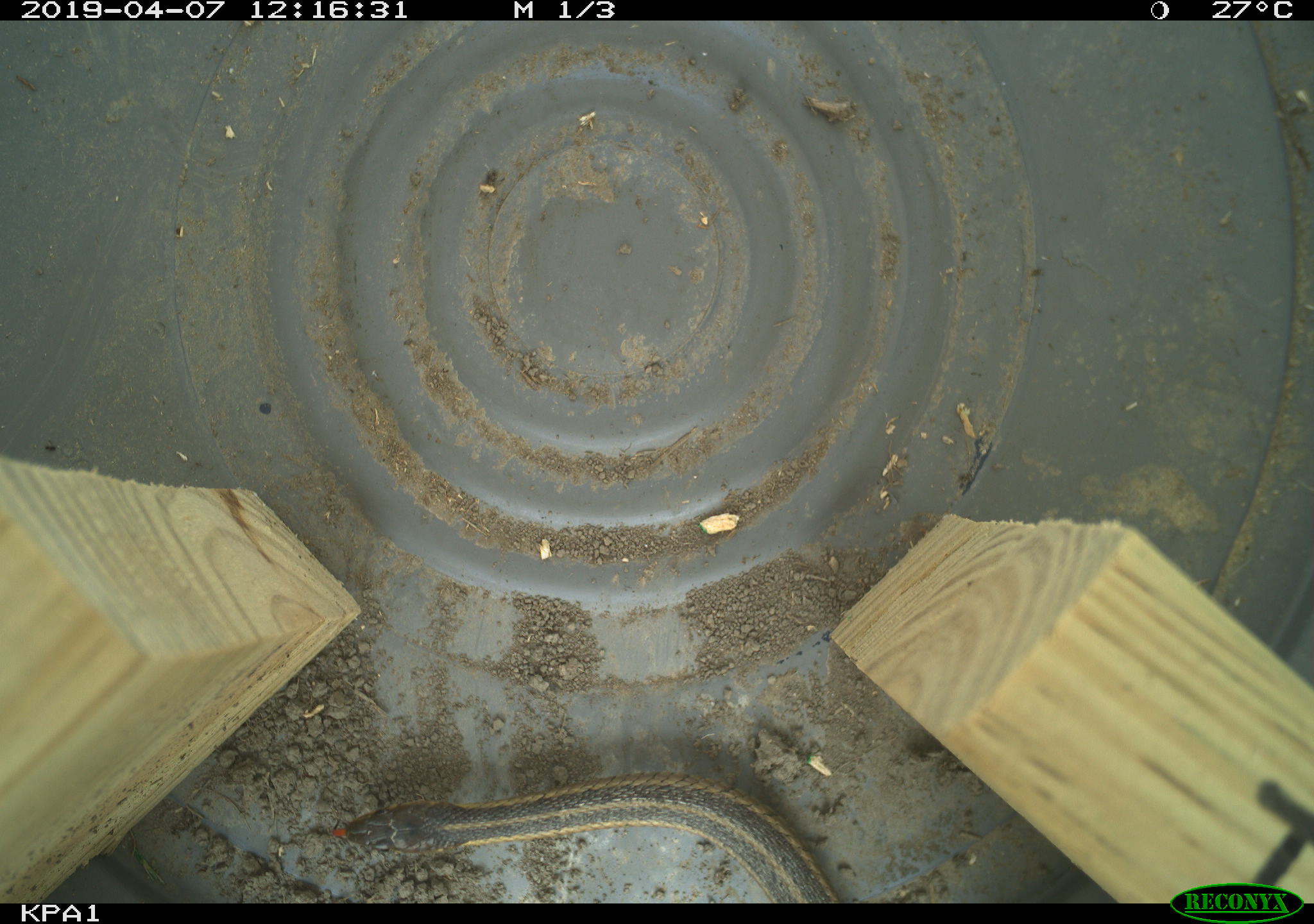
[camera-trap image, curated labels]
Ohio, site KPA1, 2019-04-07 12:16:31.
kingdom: Animalia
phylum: Chordata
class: Reptilia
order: Squamata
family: Colubridae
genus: Thamnophis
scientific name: Thamnophis sirtalis sirtalis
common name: eastern gartersnake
Eastern gartersnake (Thamnophis sirtalis sirtalis).